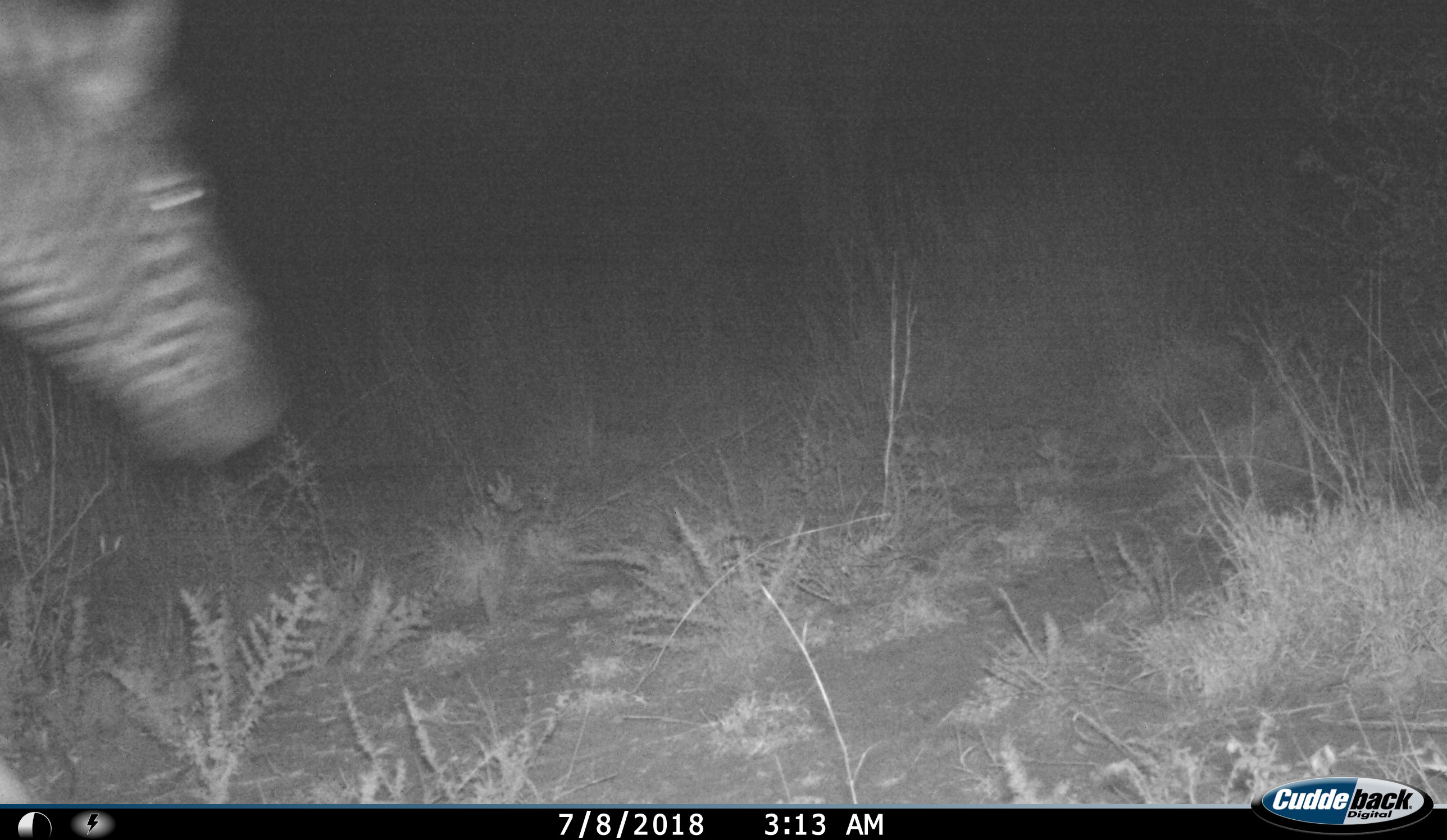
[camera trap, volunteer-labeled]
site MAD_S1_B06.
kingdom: Animalia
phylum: Chordata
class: Mammalia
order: Perissodactyla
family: Equidae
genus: Equus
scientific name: Equus quagga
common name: plains zebra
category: zebraplains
Zebraplains (plains zebra) (Equus quagga), count 1. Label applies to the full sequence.